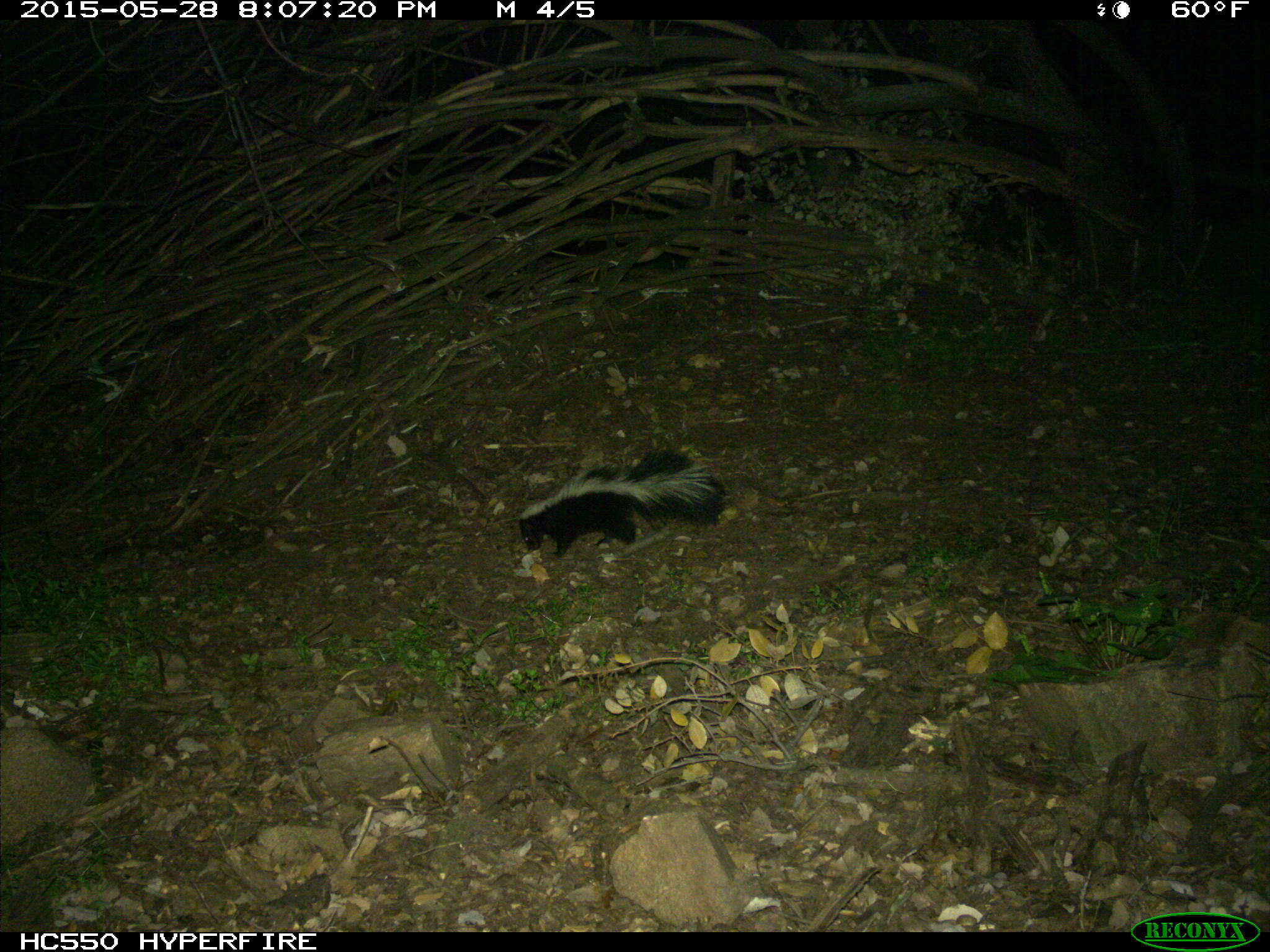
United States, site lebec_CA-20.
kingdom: Animalia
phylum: Chordata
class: Mammalia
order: Carnivora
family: Mephitidae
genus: Mephitis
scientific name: Mephitis mephitis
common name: striped skunk